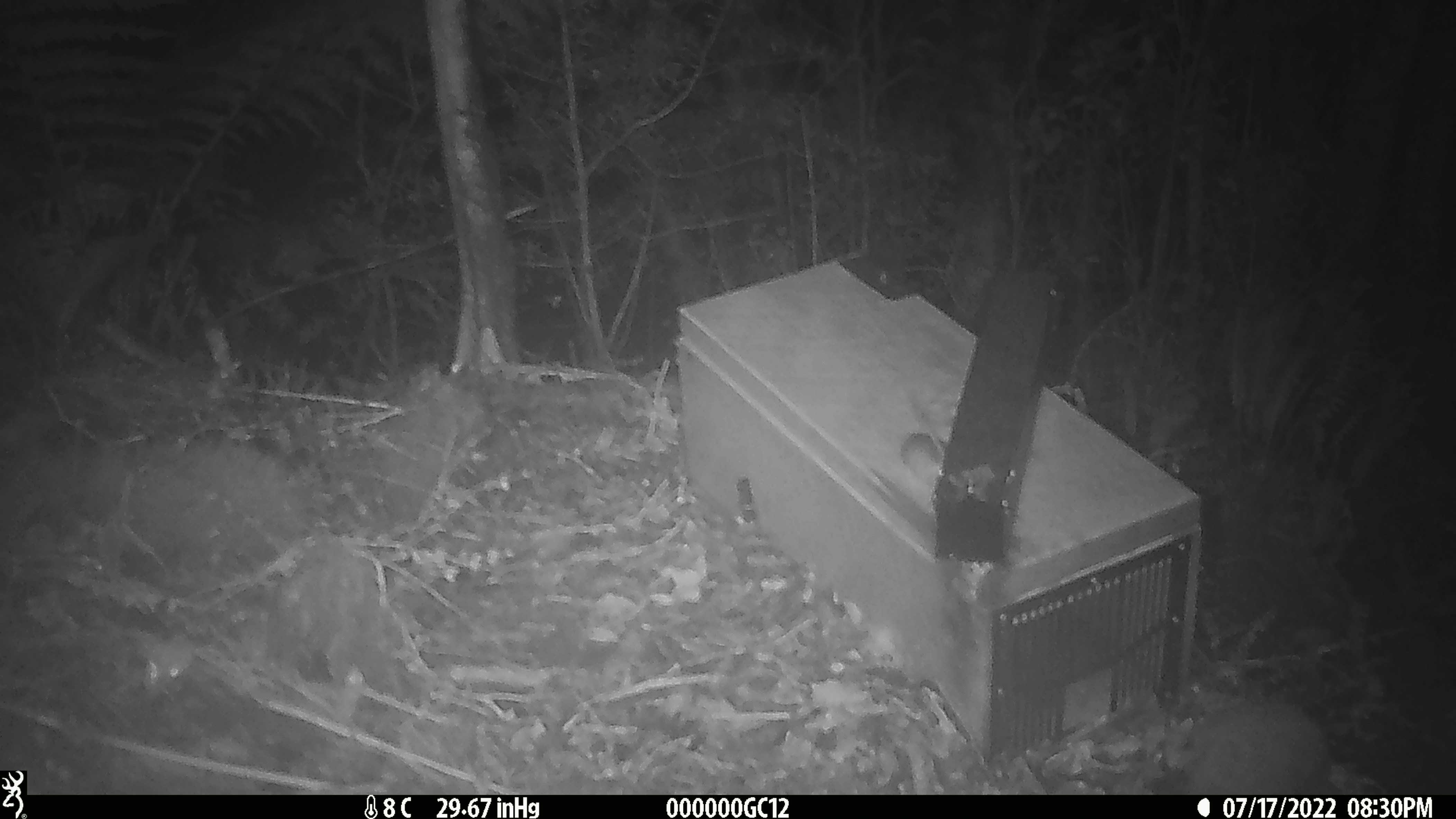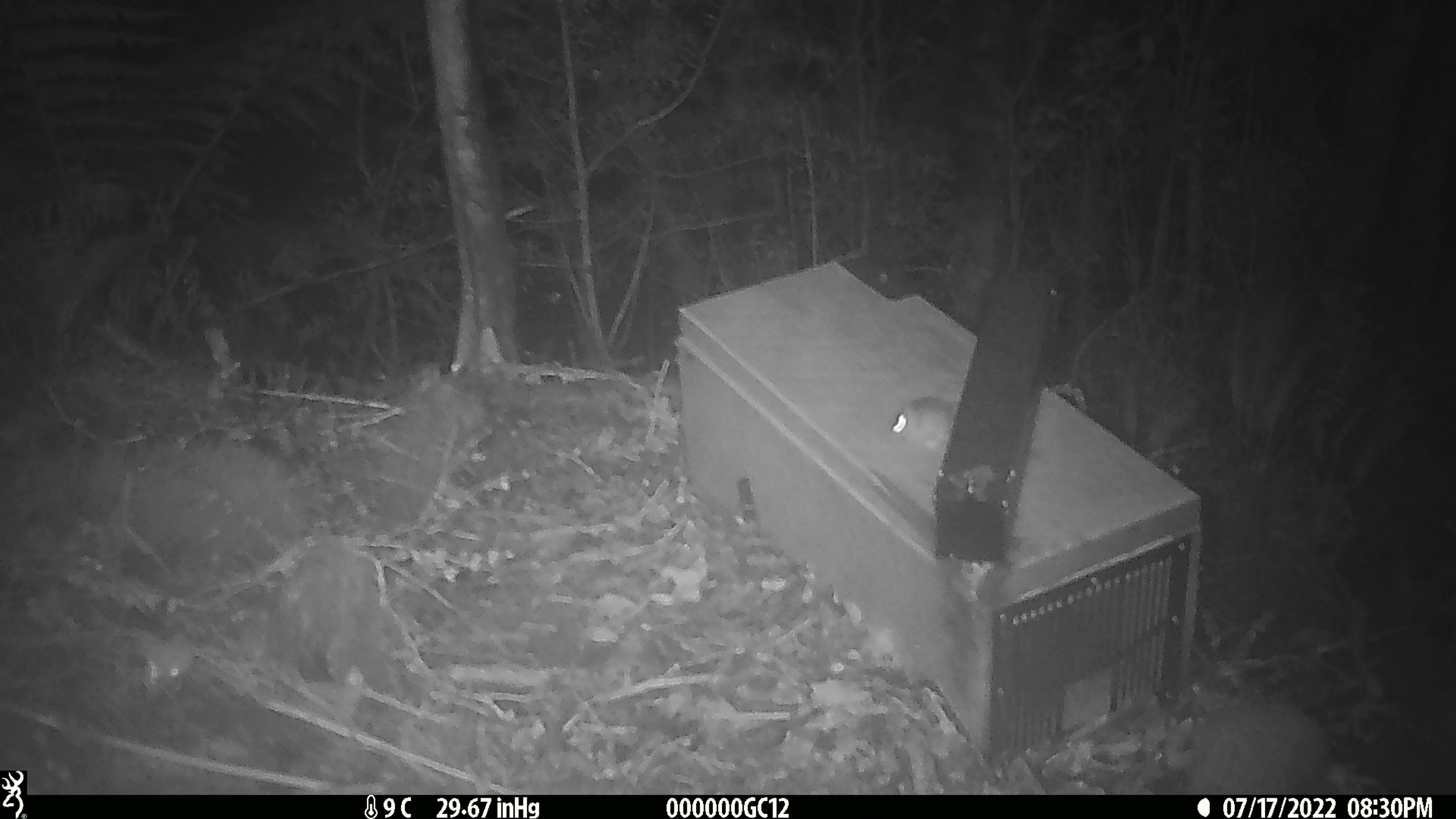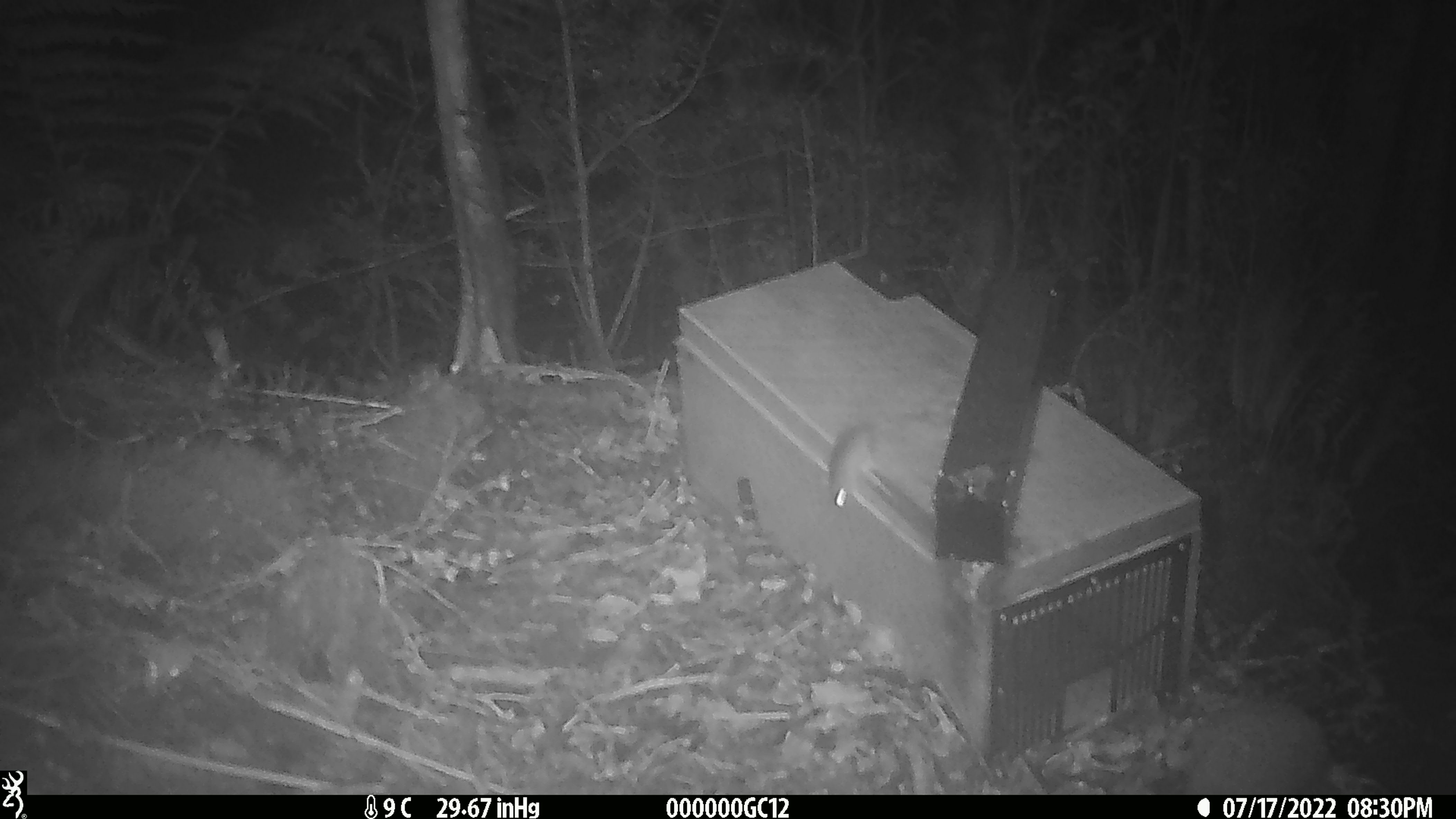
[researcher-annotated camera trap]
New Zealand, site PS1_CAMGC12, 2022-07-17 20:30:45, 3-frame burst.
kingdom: Animalia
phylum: Chordata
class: Mammalia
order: Rodentia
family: Muridae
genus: Mus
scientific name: Mus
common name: mouse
Mouse (Mus).